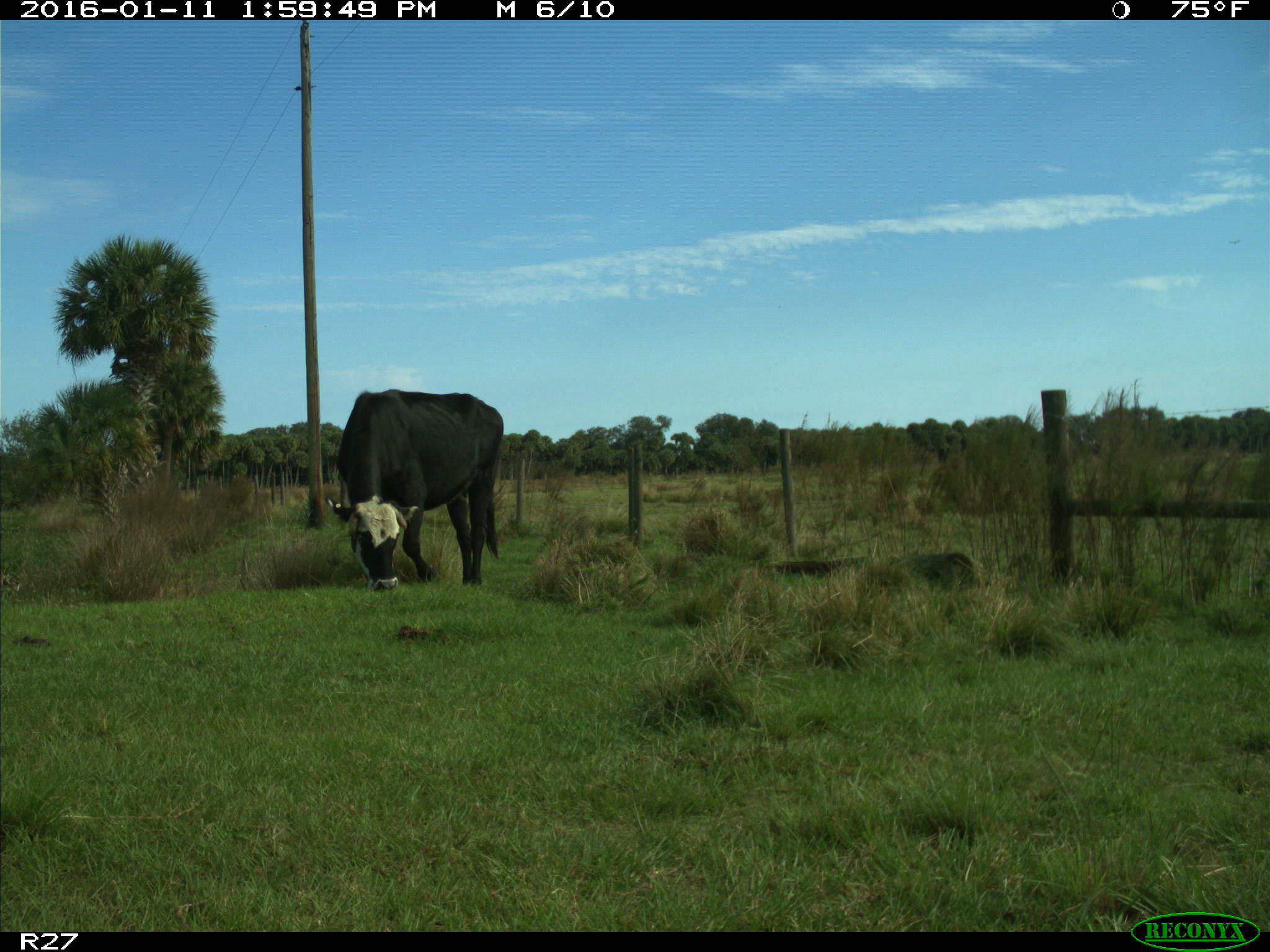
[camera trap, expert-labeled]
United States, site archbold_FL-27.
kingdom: Animalia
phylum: Chordata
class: Mammalia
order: Artiodactyla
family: Bovidae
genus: Bos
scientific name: Bos taurus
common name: domestic cow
Bos taurus (domestic cow).